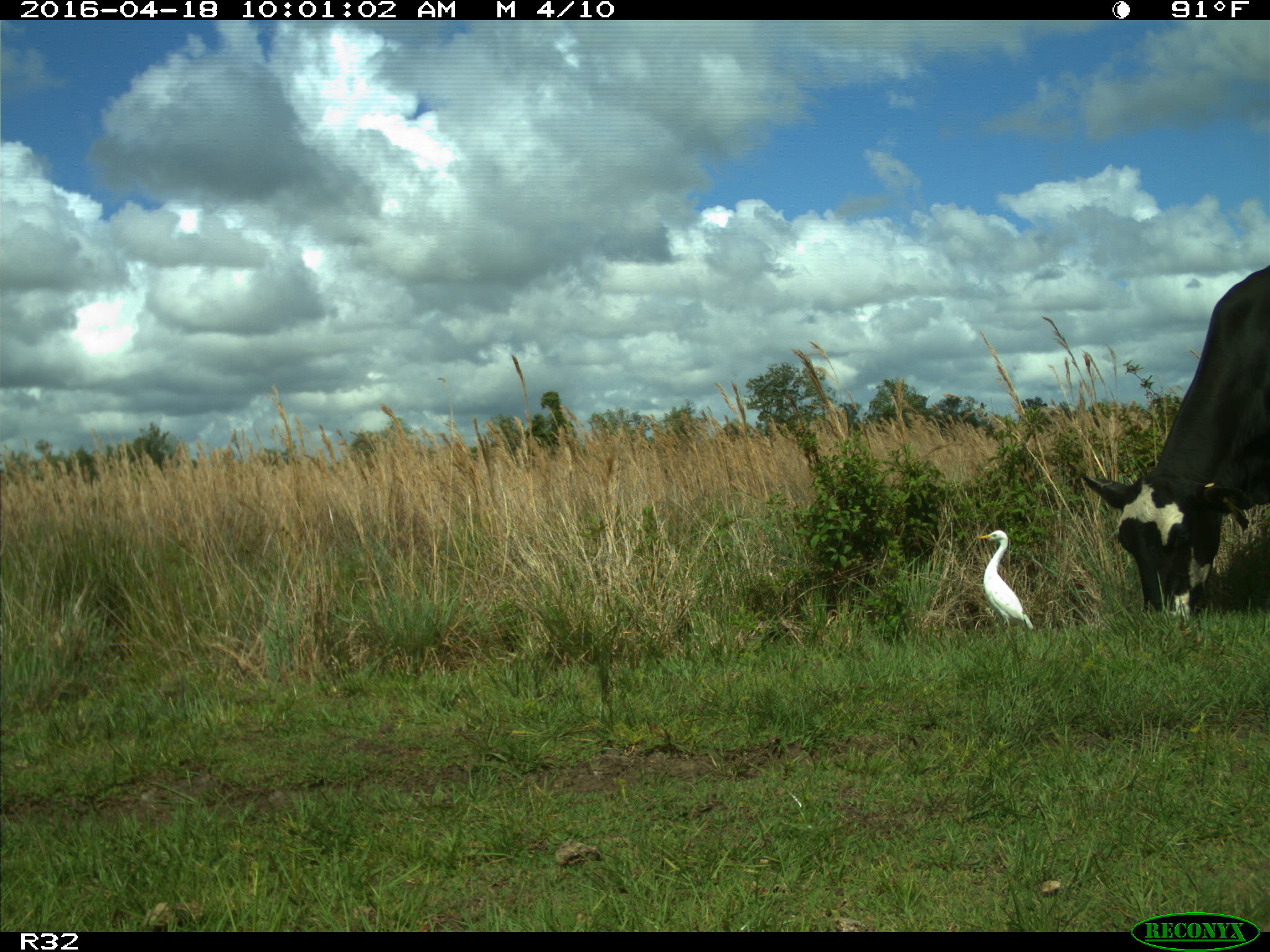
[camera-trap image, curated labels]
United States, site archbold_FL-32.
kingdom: Animalia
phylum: Chordata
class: Mammalia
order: Artiodactyla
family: Bovidae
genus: Bos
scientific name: Bos taurus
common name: domestic cow